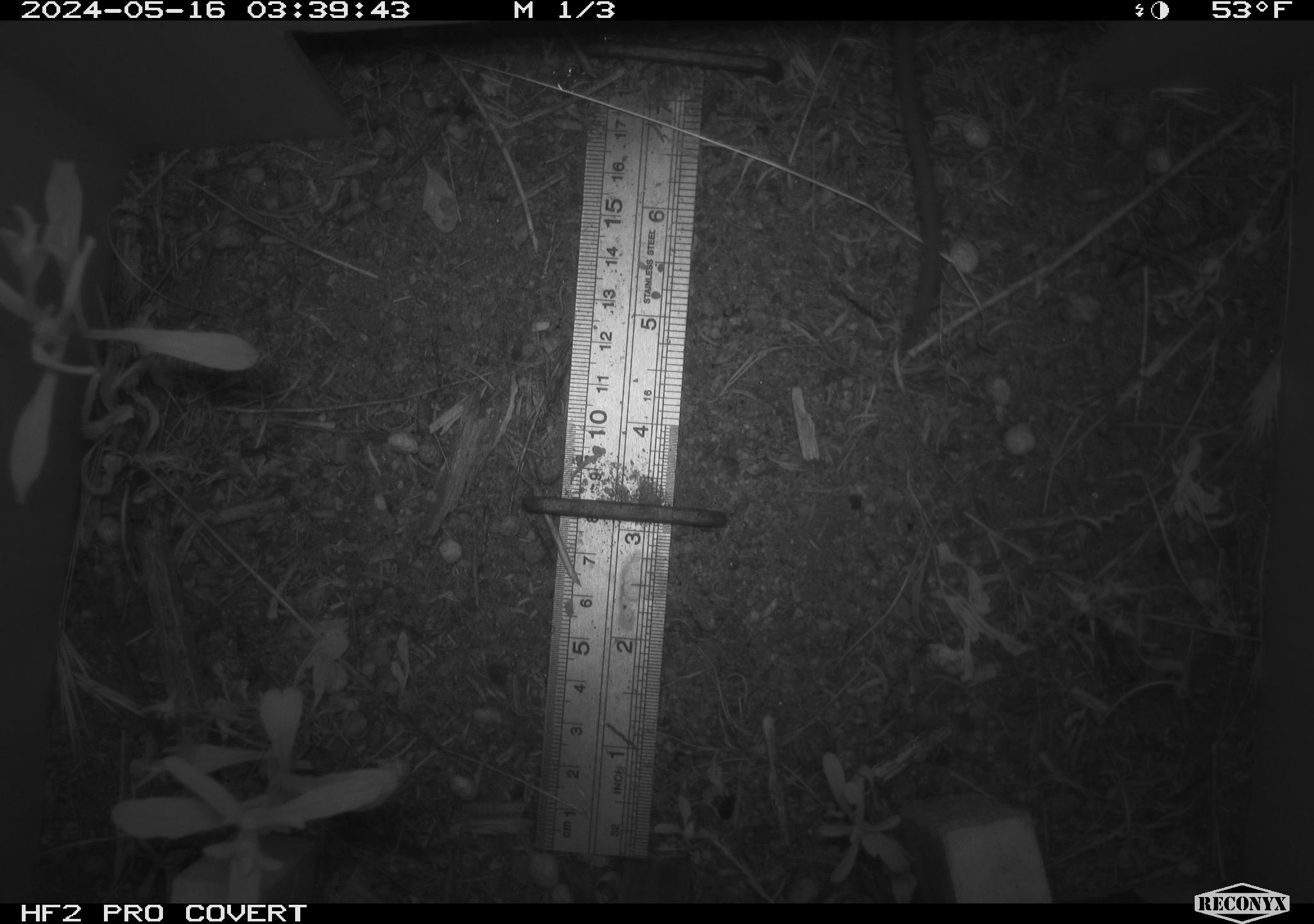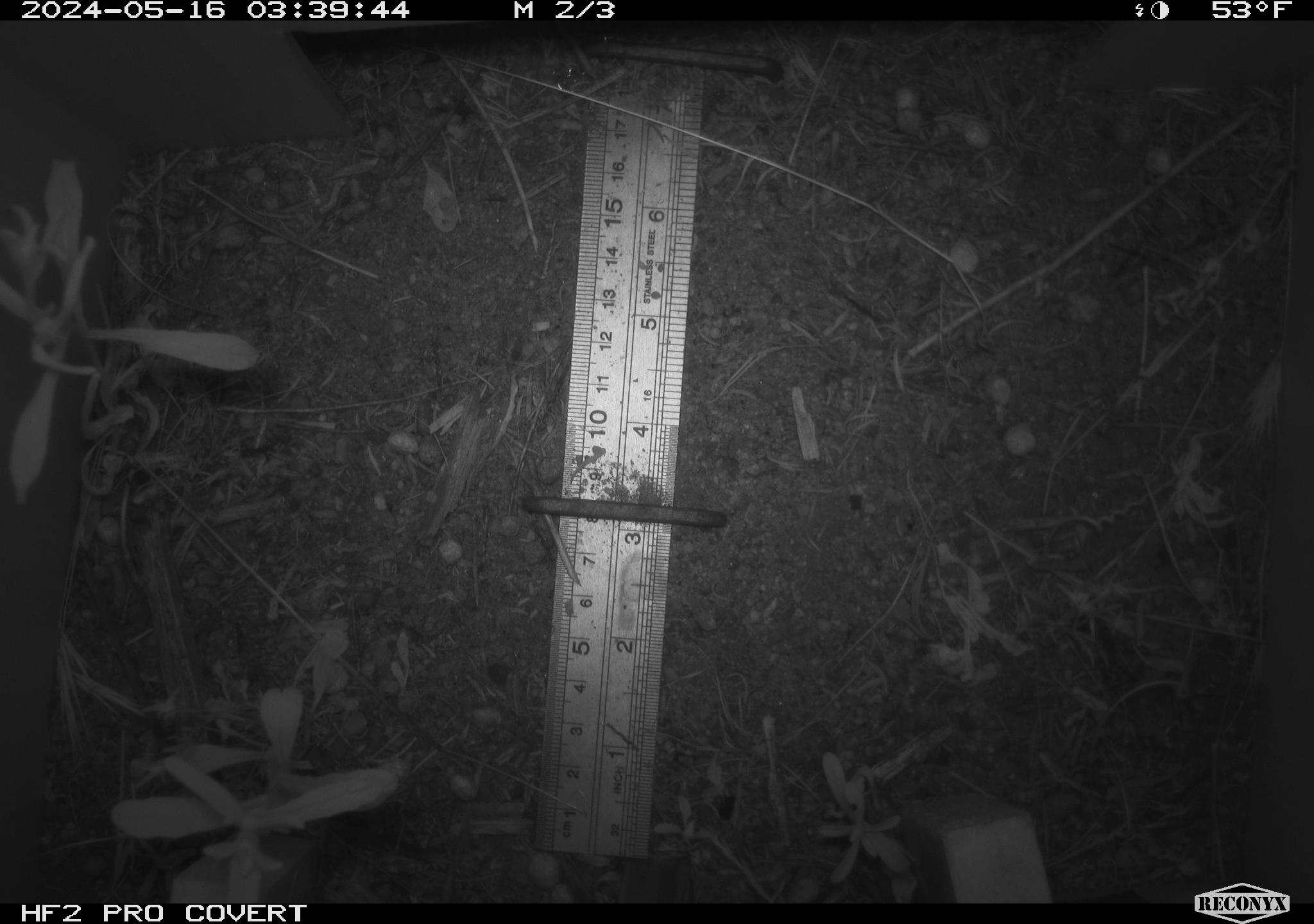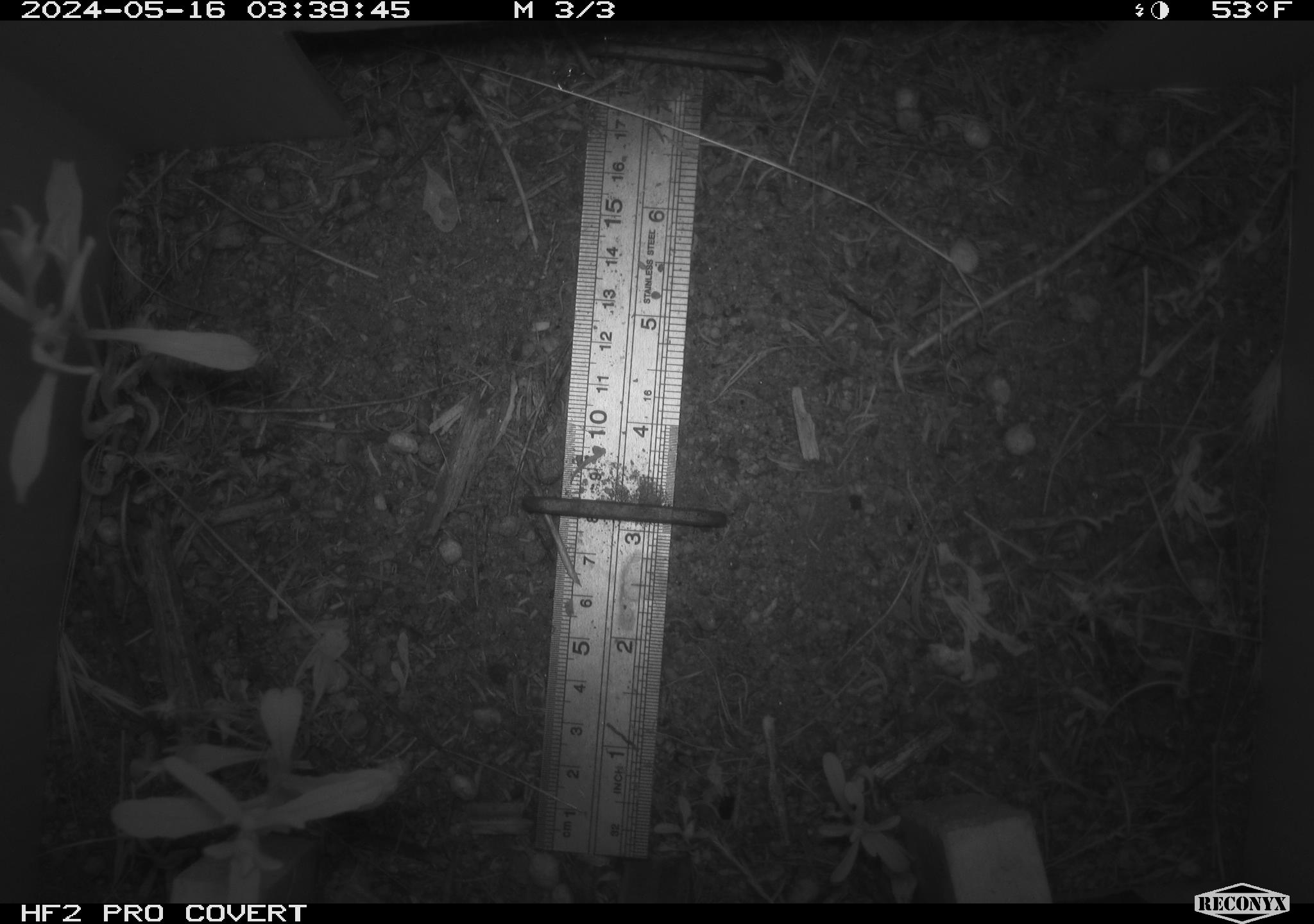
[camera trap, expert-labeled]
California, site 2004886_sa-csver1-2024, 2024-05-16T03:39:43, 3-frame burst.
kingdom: Animalia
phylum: Chordata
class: Mammalia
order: Rodentia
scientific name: Rodentia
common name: rodent